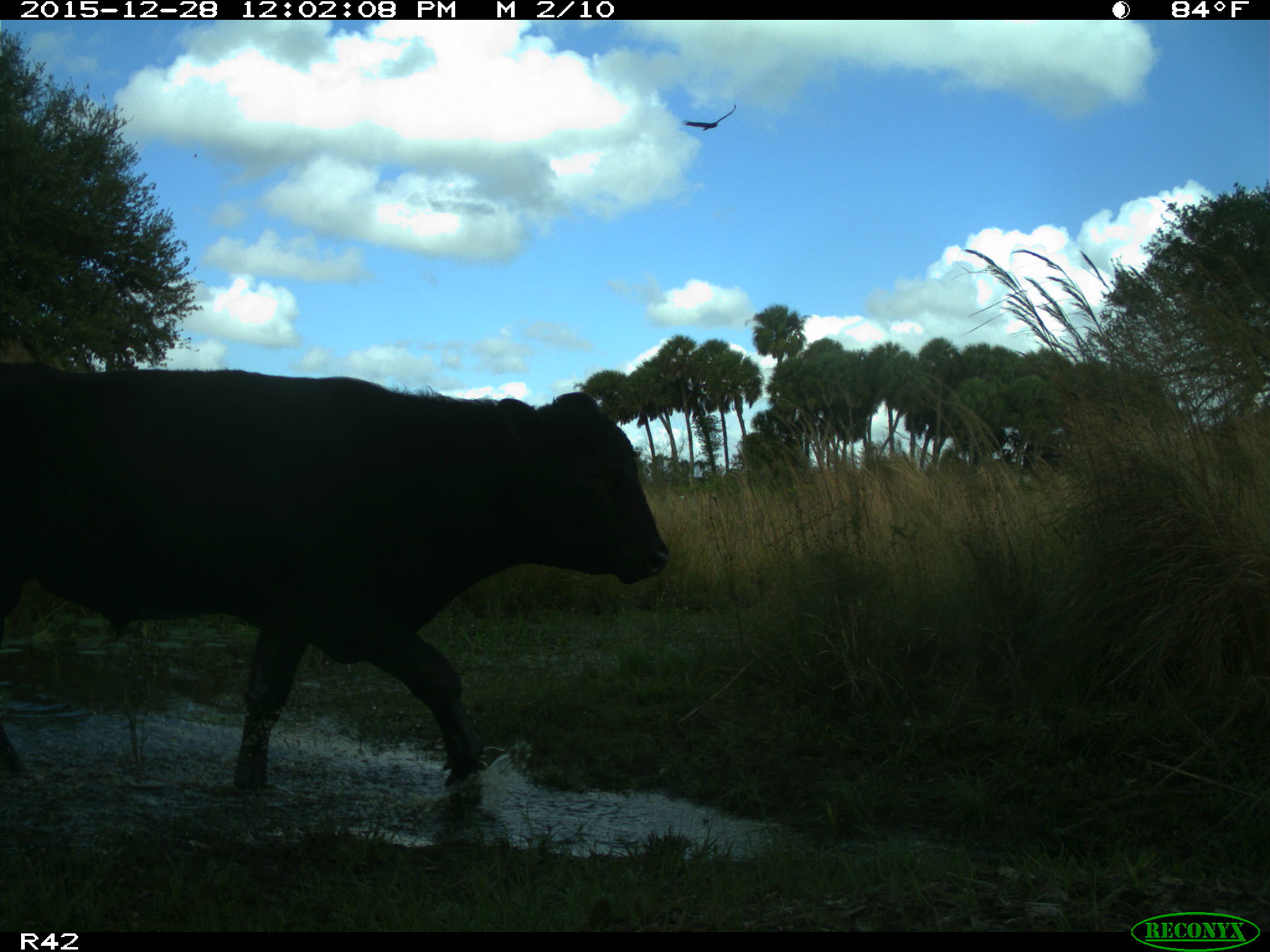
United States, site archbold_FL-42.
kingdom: Animalia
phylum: Chordata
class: Mammalia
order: Artiodactyla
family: Bovidae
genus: Bos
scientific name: Bos taurus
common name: domestic cow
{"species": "Bos taurus (domestic cow)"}